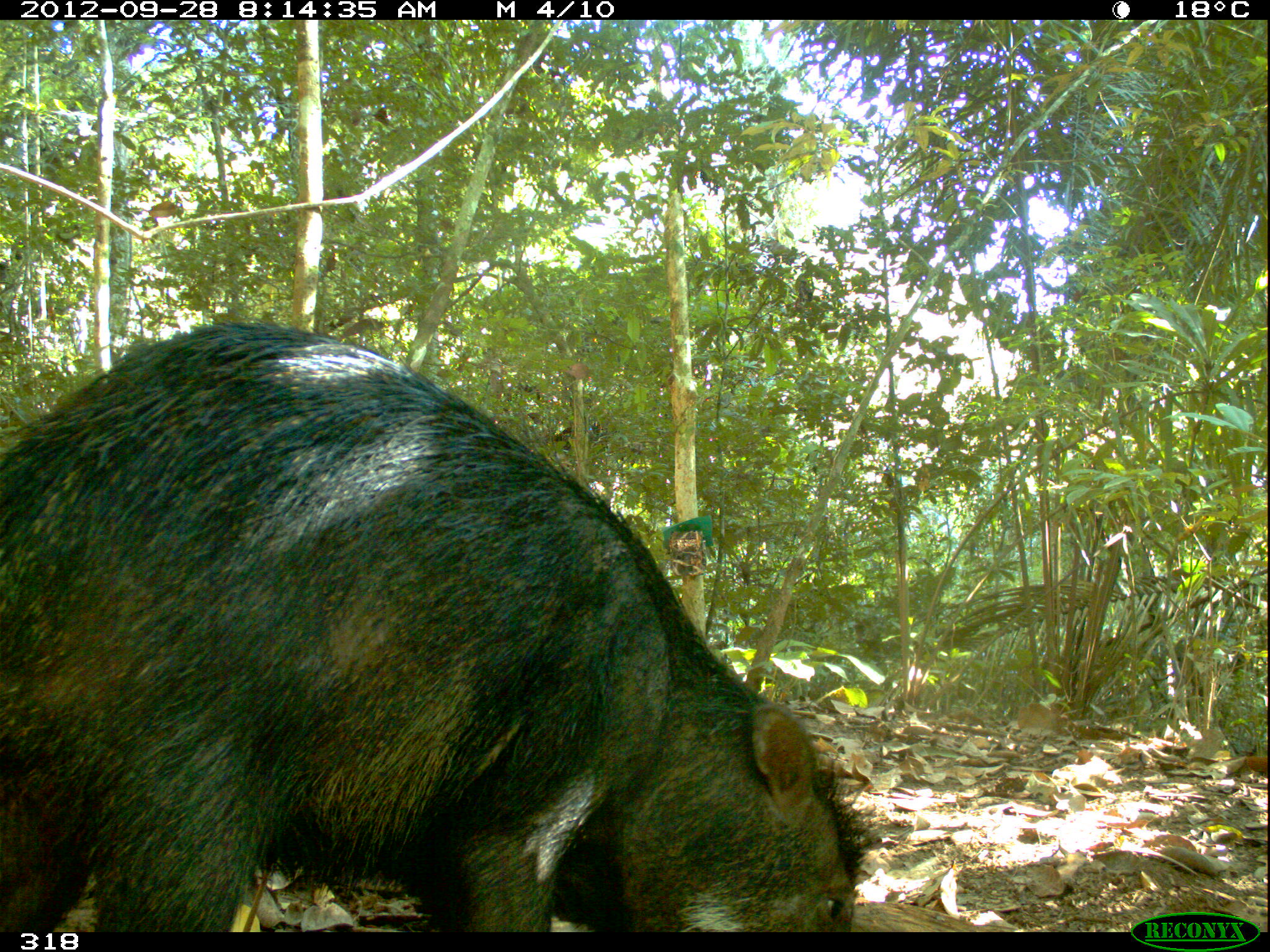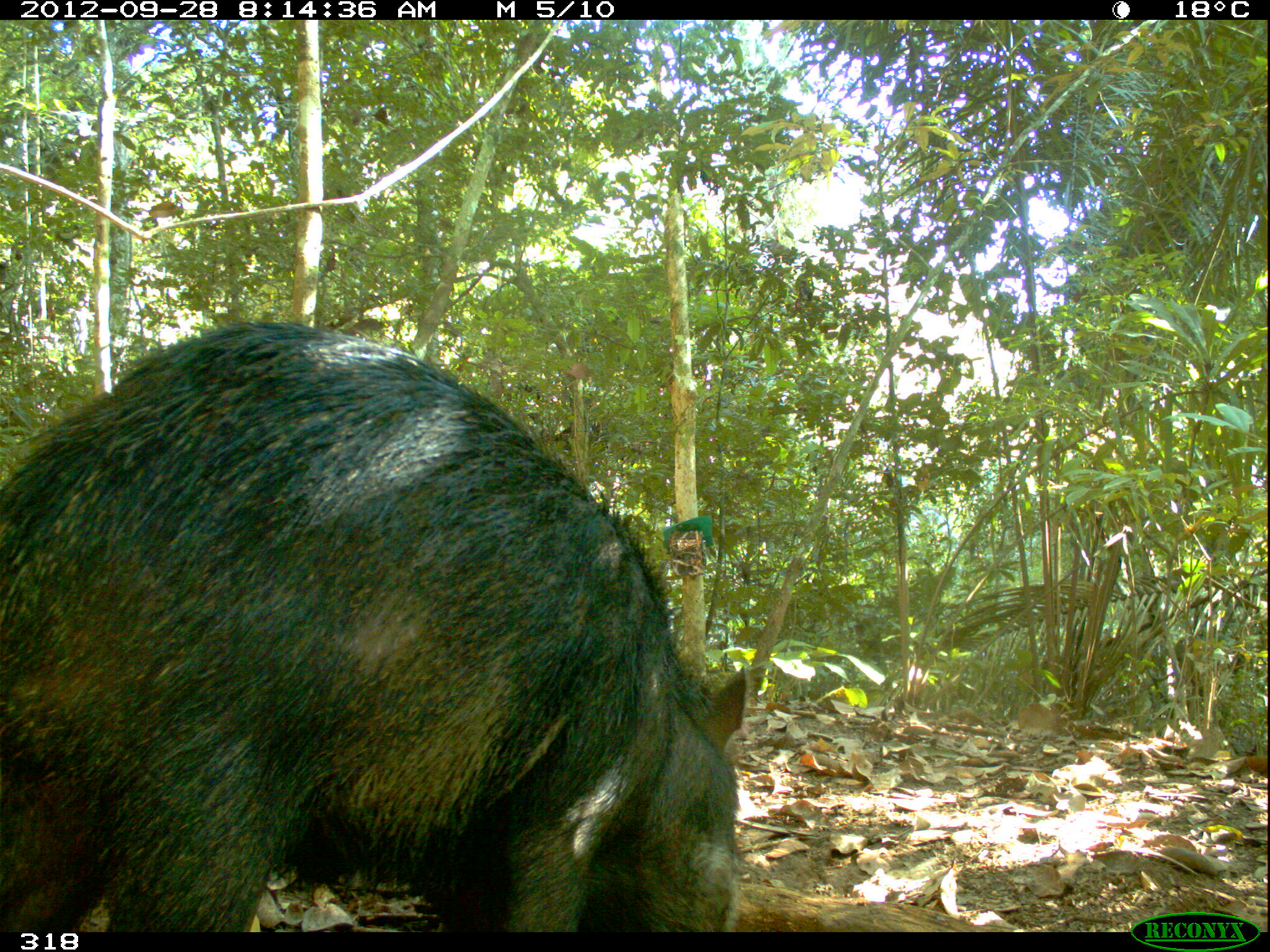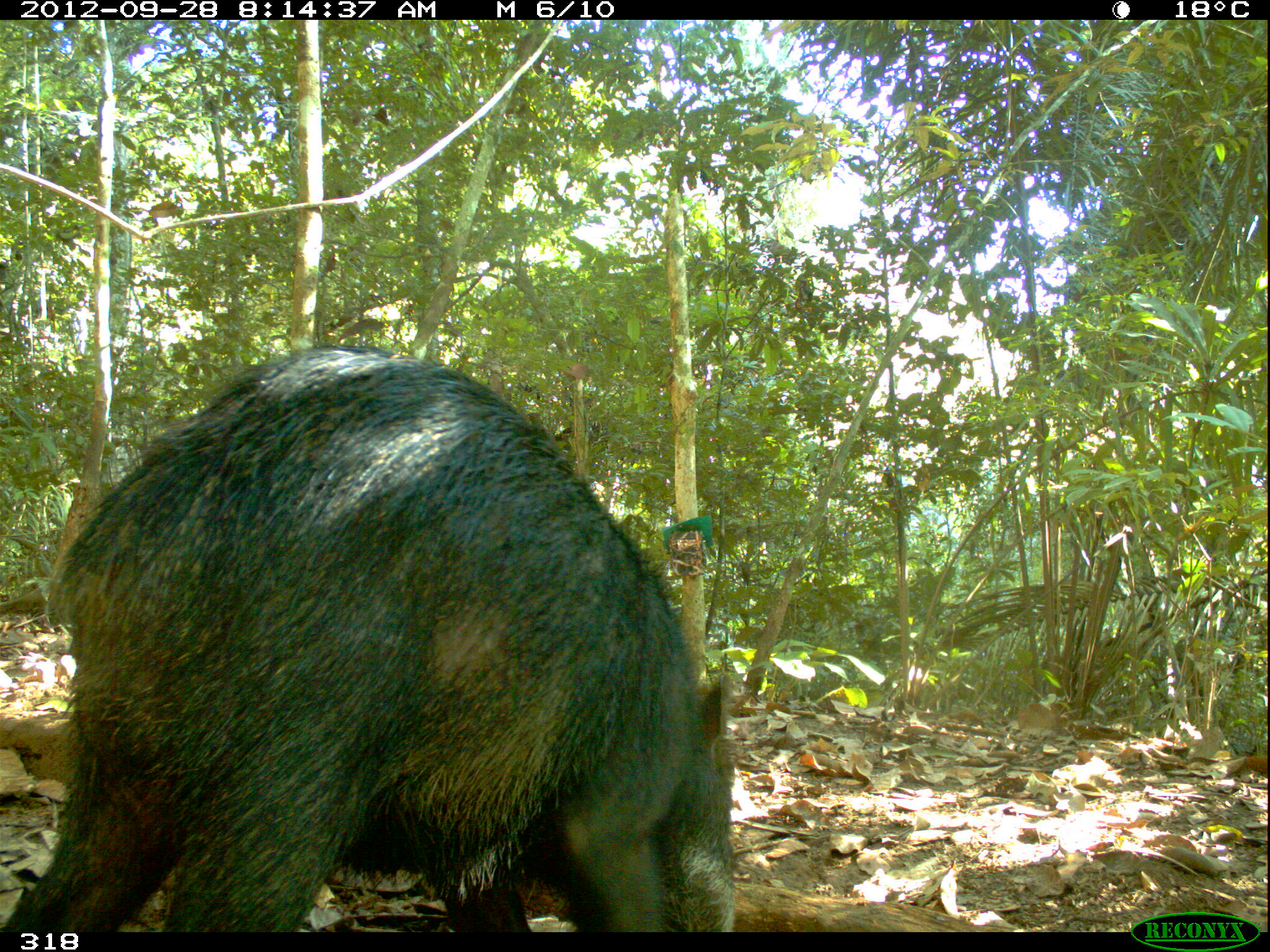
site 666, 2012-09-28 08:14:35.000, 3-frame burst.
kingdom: Animalia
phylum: Chordata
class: Mammalia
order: Artiodactyla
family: Tayassuidae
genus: Tayassu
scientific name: Tayassu pecari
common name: white-lipped peccary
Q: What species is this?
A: Tayassu pecari (white-lipped peccary).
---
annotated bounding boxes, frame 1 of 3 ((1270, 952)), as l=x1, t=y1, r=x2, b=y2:
tayassu pecari: l=1, t=315, r=874, b=933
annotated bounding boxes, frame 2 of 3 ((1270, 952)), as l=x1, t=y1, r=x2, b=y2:
tayassu pecari: l=0, t=315, r=748, b=933